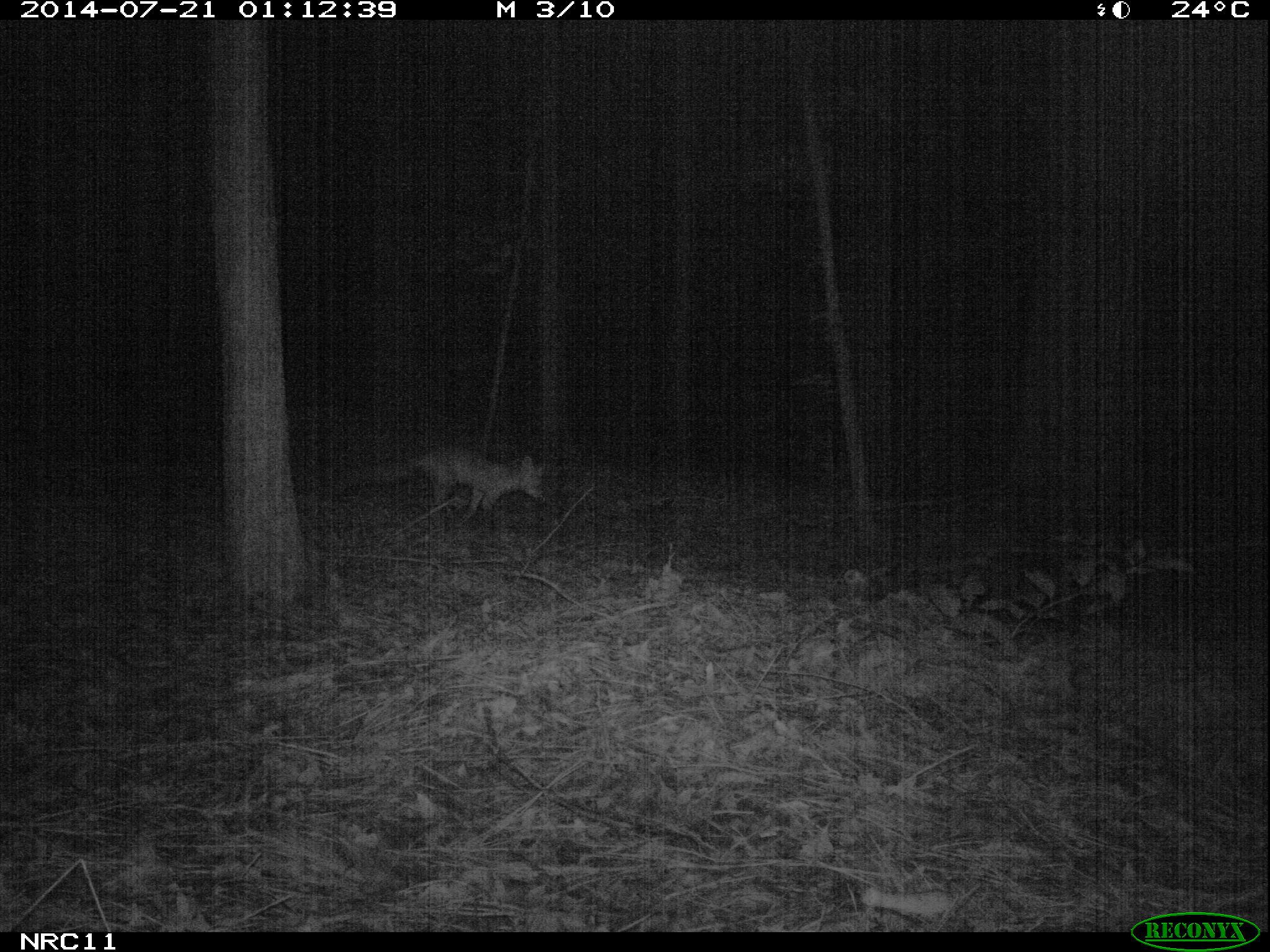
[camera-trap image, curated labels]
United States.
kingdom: Animalia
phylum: Chordata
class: Mammalia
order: Carnivora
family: Canidae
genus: Vulpes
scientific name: Vulpes vulpes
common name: red fox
Red Fox (Vulpes vulpes).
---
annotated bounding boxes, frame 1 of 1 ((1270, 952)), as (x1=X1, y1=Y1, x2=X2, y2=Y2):
Red Fox: (x1=339, y1=441, x2=561, y2=524)